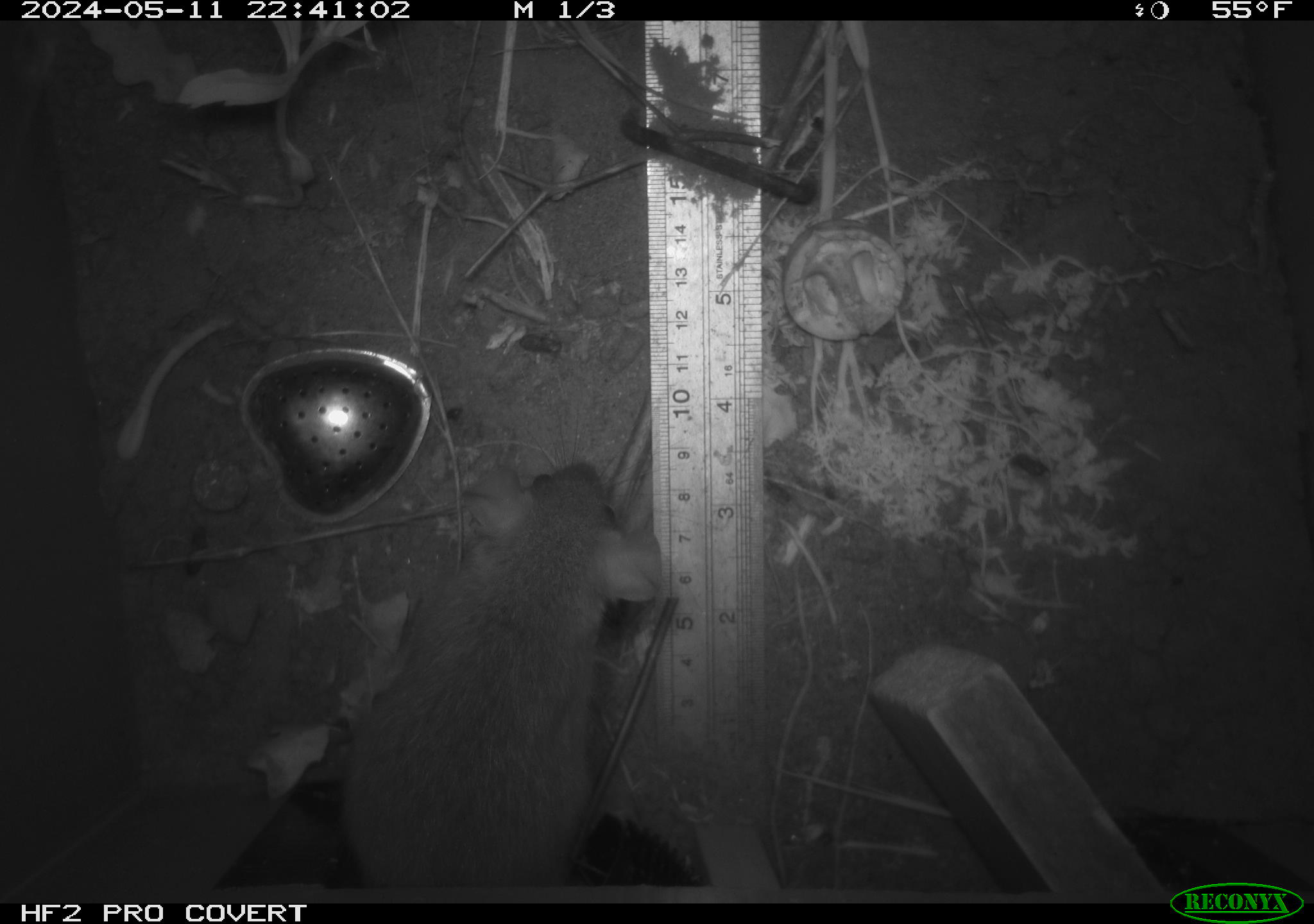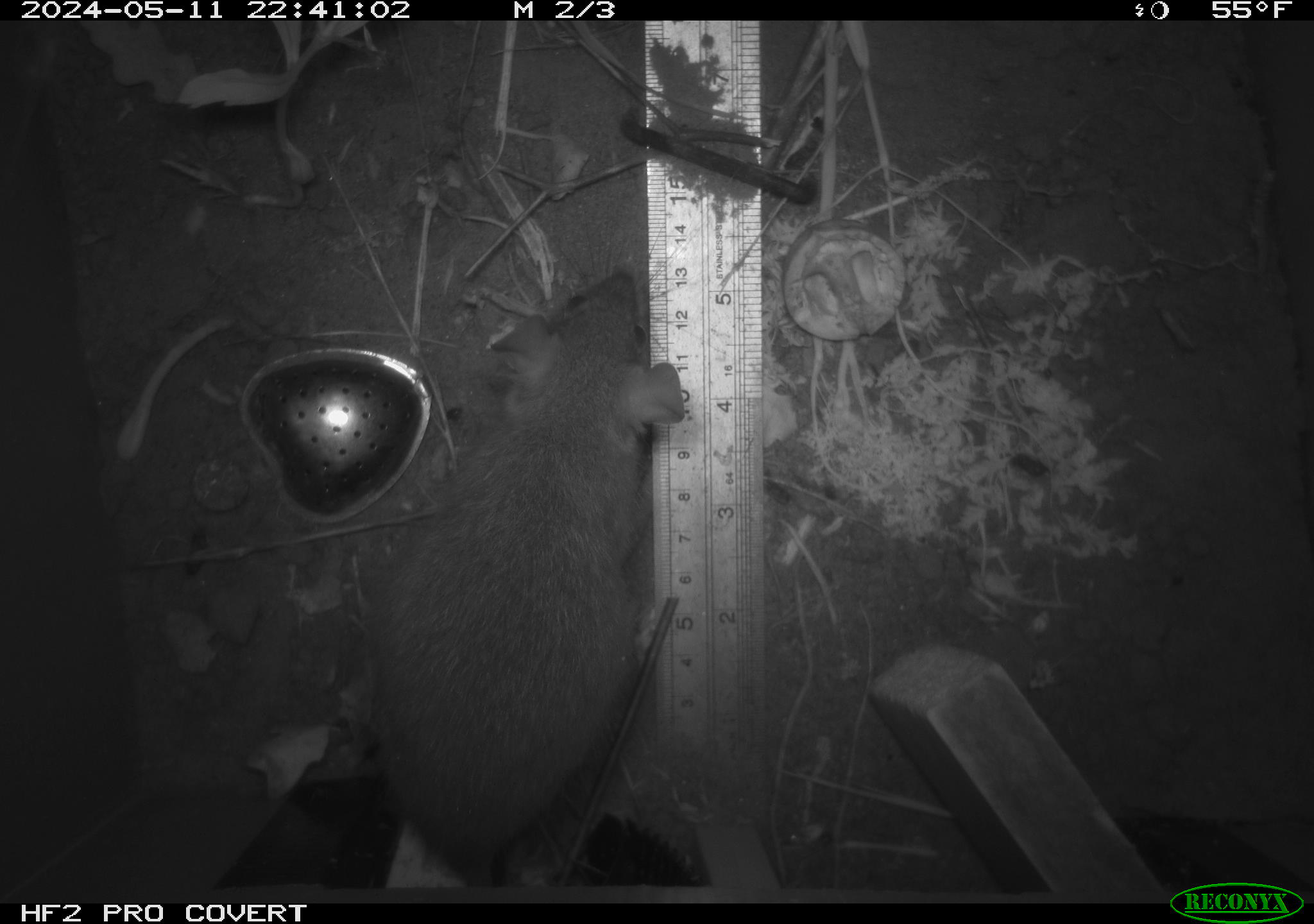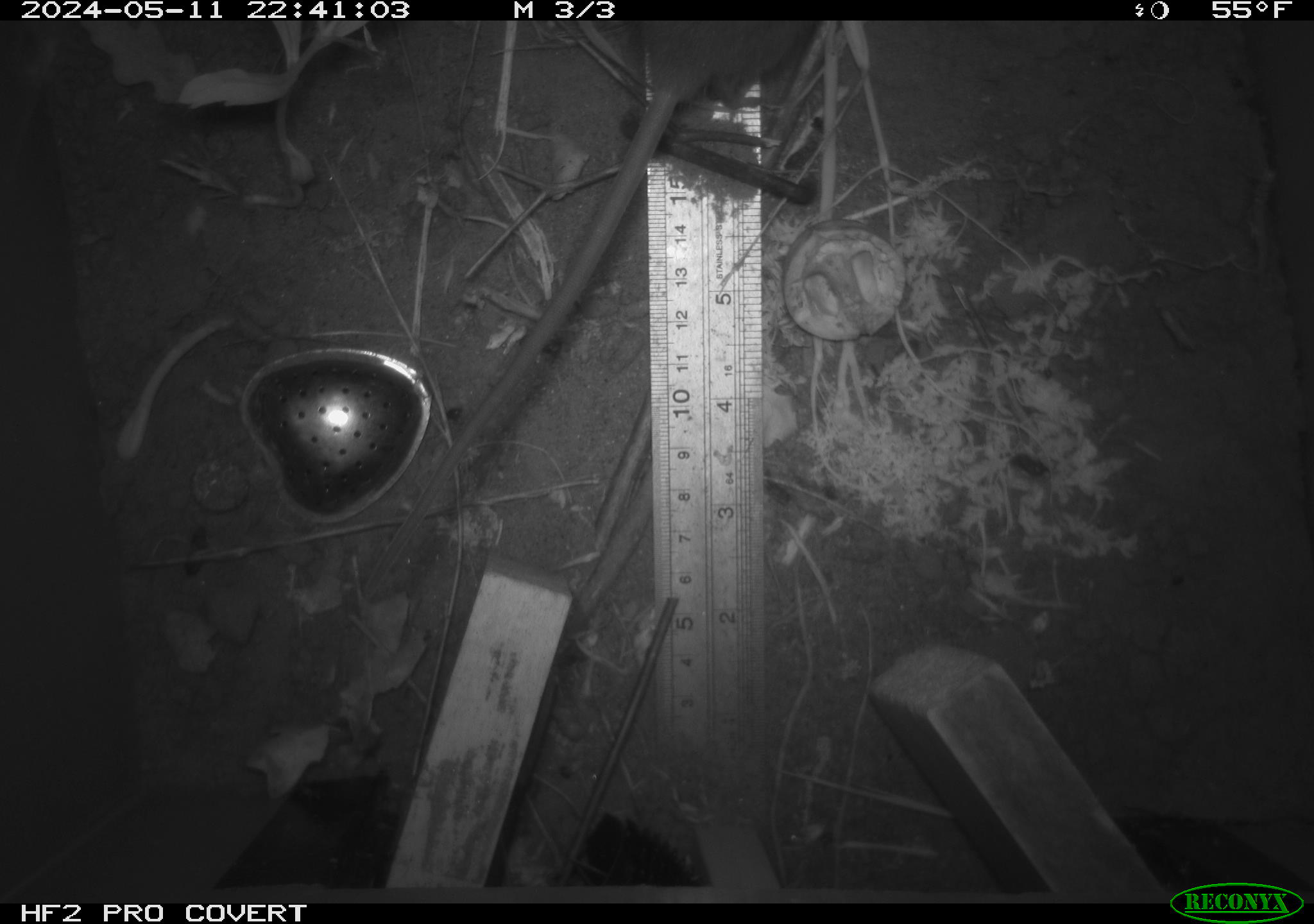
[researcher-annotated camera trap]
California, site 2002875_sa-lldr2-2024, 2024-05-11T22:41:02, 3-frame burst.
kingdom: Animalia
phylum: Chordata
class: Mammalia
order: Rodentia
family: Muridae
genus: Rattus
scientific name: Rattus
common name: rat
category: rattus species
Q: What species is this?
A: Rattus species (rat) (Rattus).